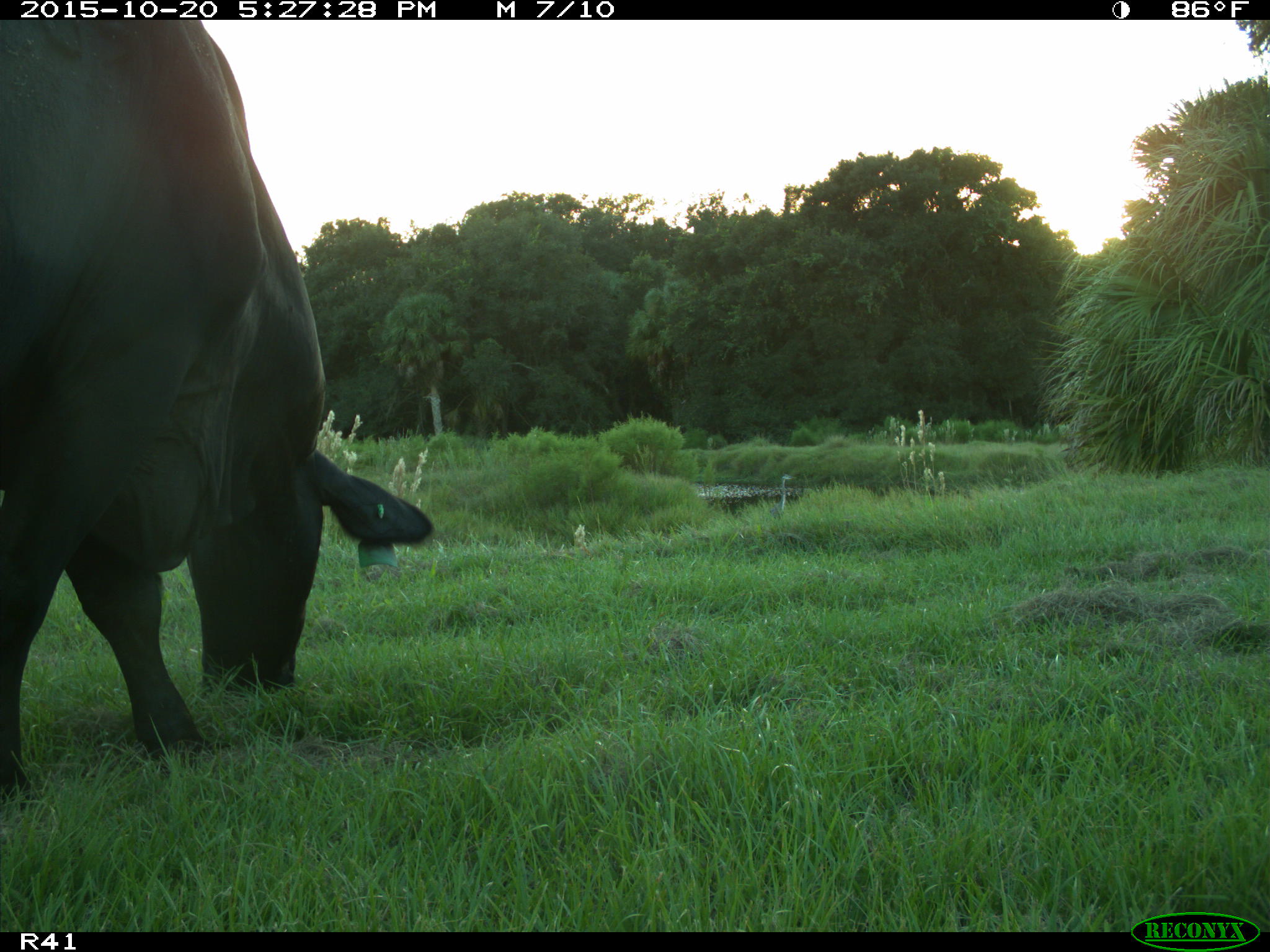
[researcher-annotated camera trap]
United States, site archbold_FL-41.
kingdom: Animalia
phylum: Chordata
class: Mammalia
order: Artiodactyla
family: Bovidae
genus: Bos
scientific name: Bos taurus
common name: domestic cow